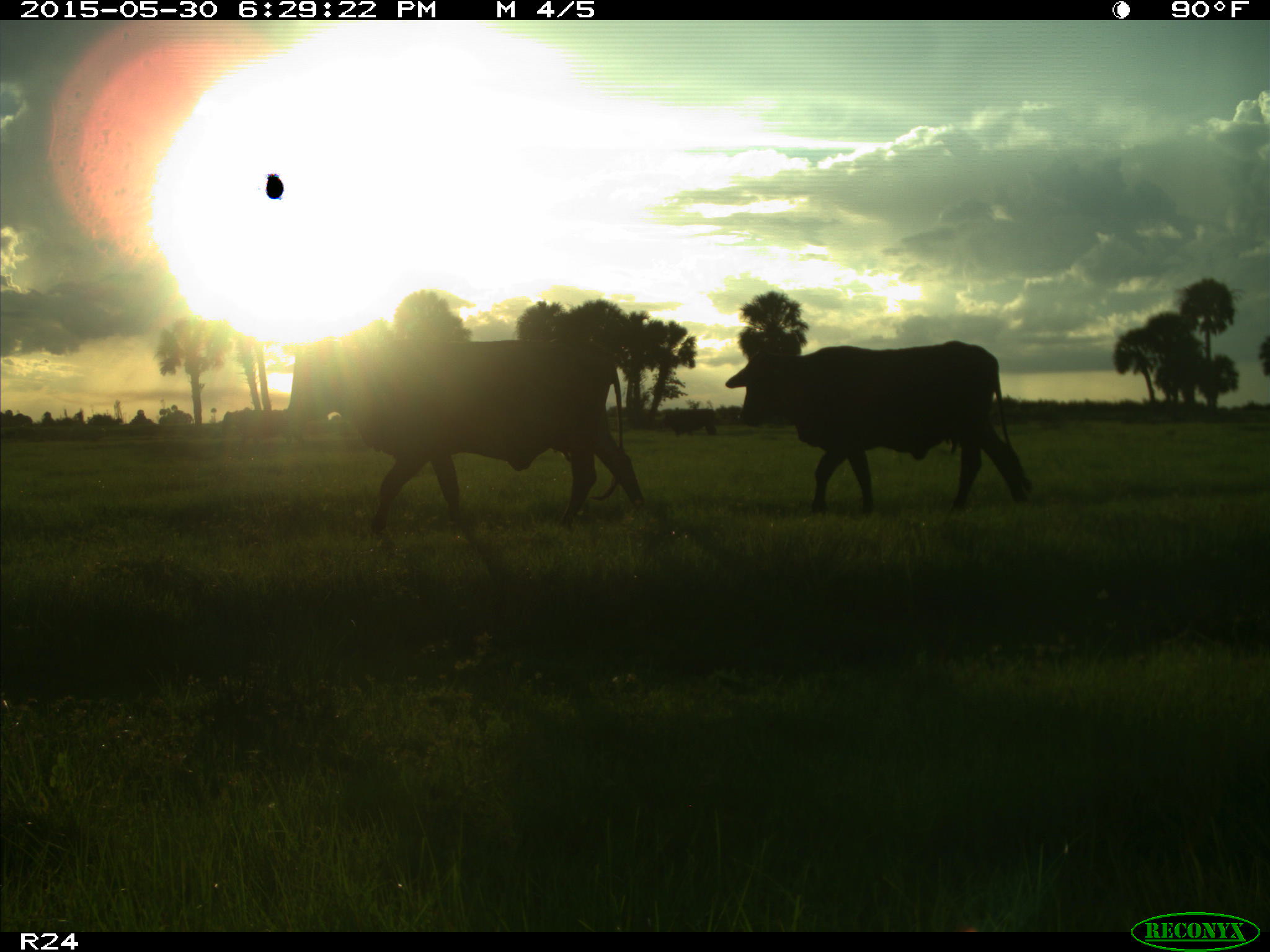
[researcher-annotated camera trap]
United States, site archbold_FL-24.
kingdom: Animalia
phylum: Chordata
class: Mammalia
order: Artiodactyla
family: Bovidae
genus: Bos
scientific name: Bos taurus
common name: domestic cow